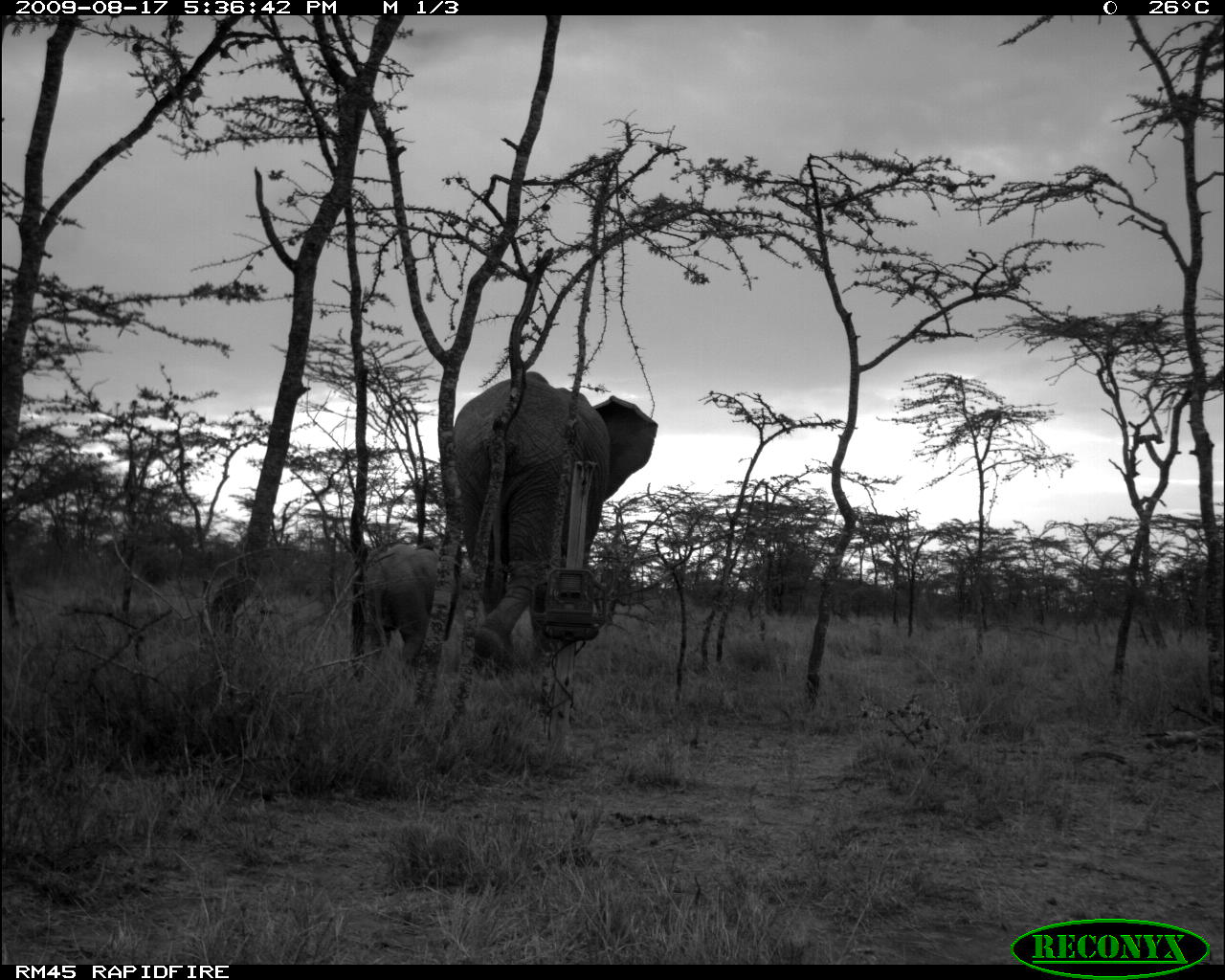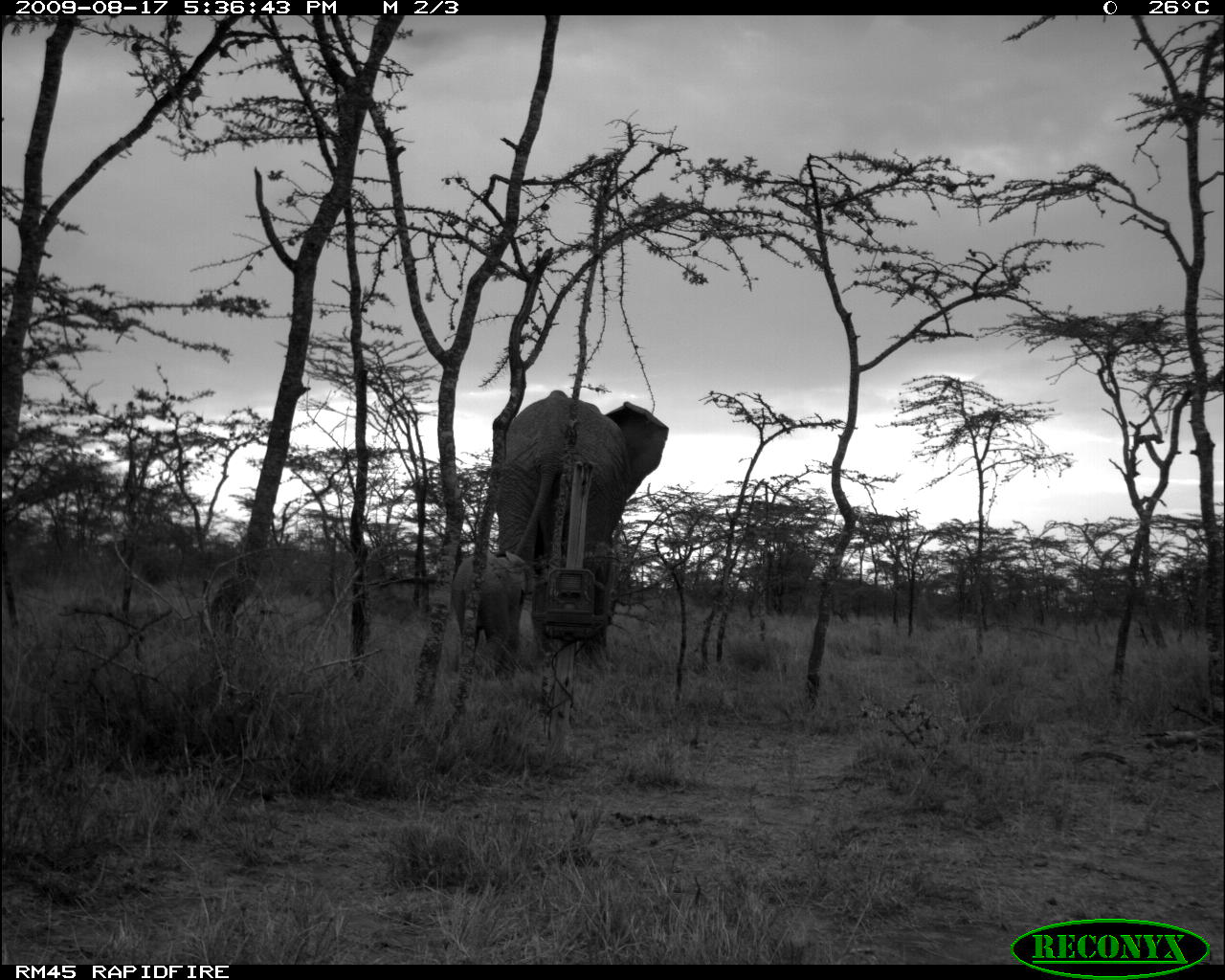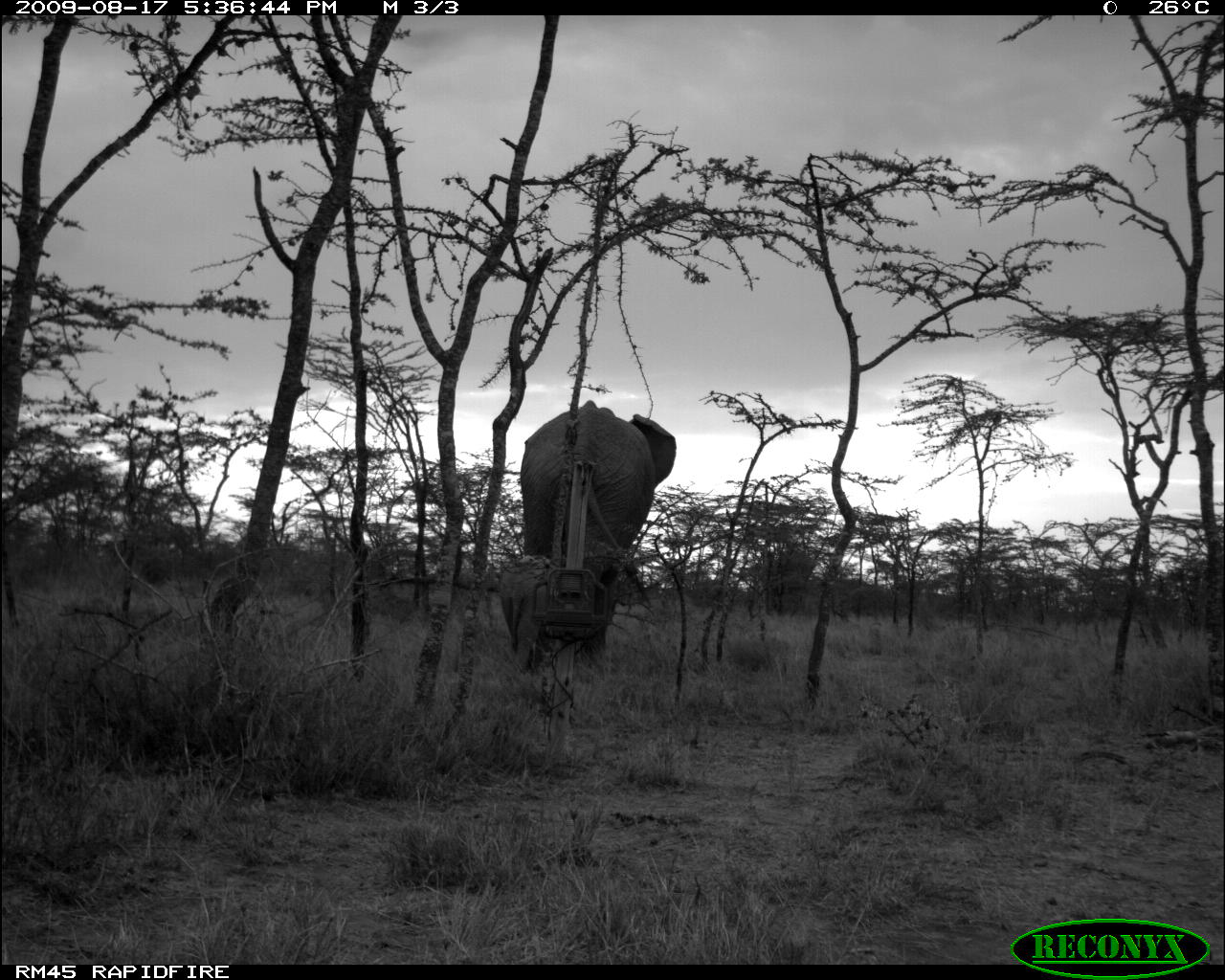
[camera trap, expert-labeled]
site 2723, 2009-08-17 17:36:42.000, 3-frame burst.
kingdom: Animalia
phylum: Chordata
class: Mammalia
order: Proboscidea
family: Elephantidae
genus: Loxodonta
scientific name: Loxodonta africana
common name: african bush elephant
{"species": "Loxodonta africana (african bush elephant)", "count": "2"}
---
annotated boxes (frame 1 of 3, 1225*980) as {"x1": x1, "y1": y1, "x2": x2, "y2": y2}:
loxodonta africana: {"x1": 449, "y1": 371, "x2": 659, "y2": 682}; {"x1": 358, "y1": 543, "x2": 466, "y2": 668}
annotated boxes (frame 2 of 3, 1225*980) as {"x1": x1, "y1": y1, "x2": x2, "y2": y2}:
loxodonta africana: {"x1": 494, "y1": 389, "x2": 669, "y2": 669}; {"x1": 450, "y1": 549, "x2": 536, "y2": 691}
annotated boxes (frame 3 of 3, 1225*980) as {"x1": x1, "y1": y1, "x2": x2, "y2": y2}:
loxodonta africana: {"x1": 521, "y1": 398, "x2": 676, "y2": 660}; {"x1": 496, "y1": 556, "x2": 555, "y2": 644}